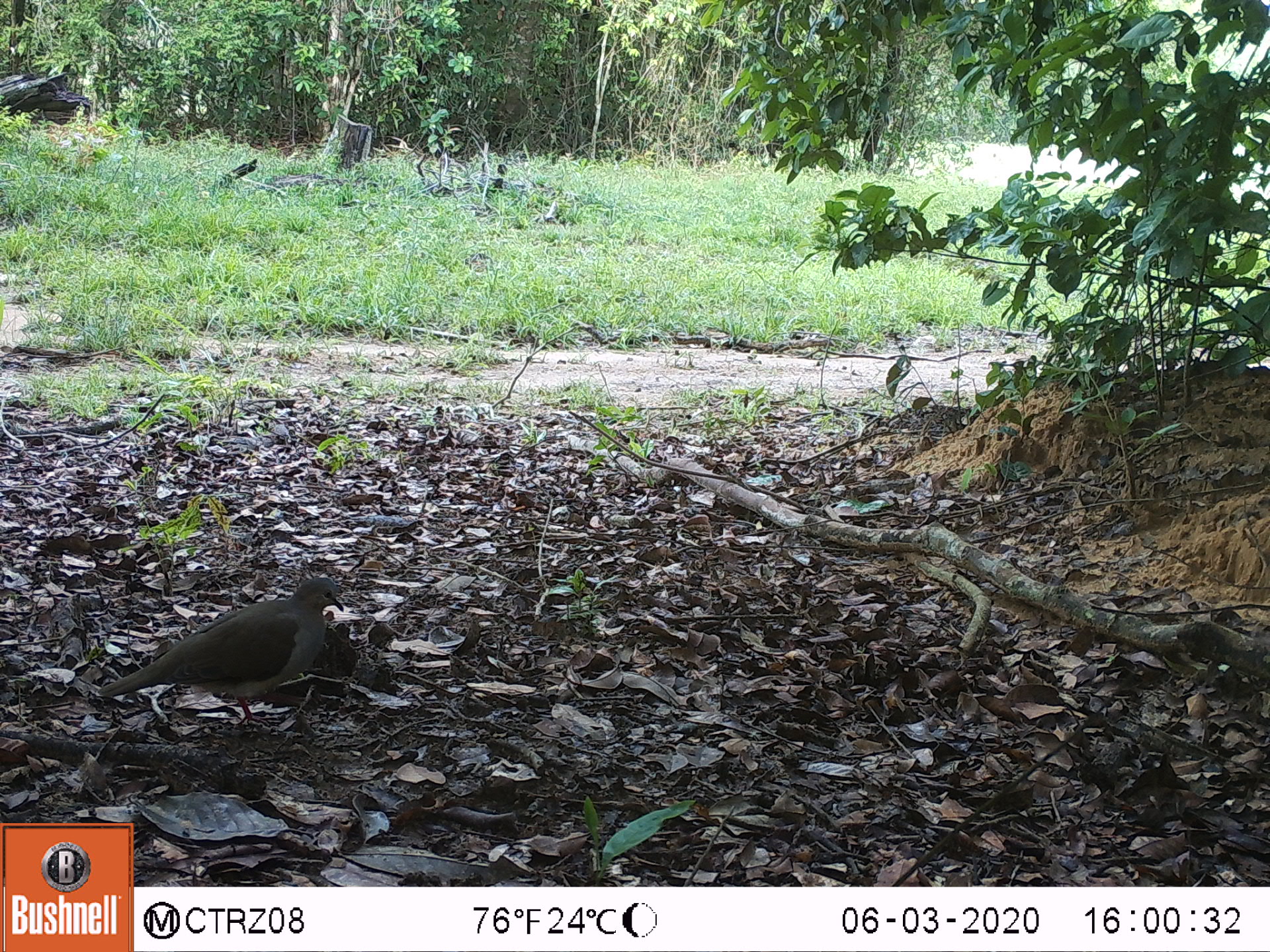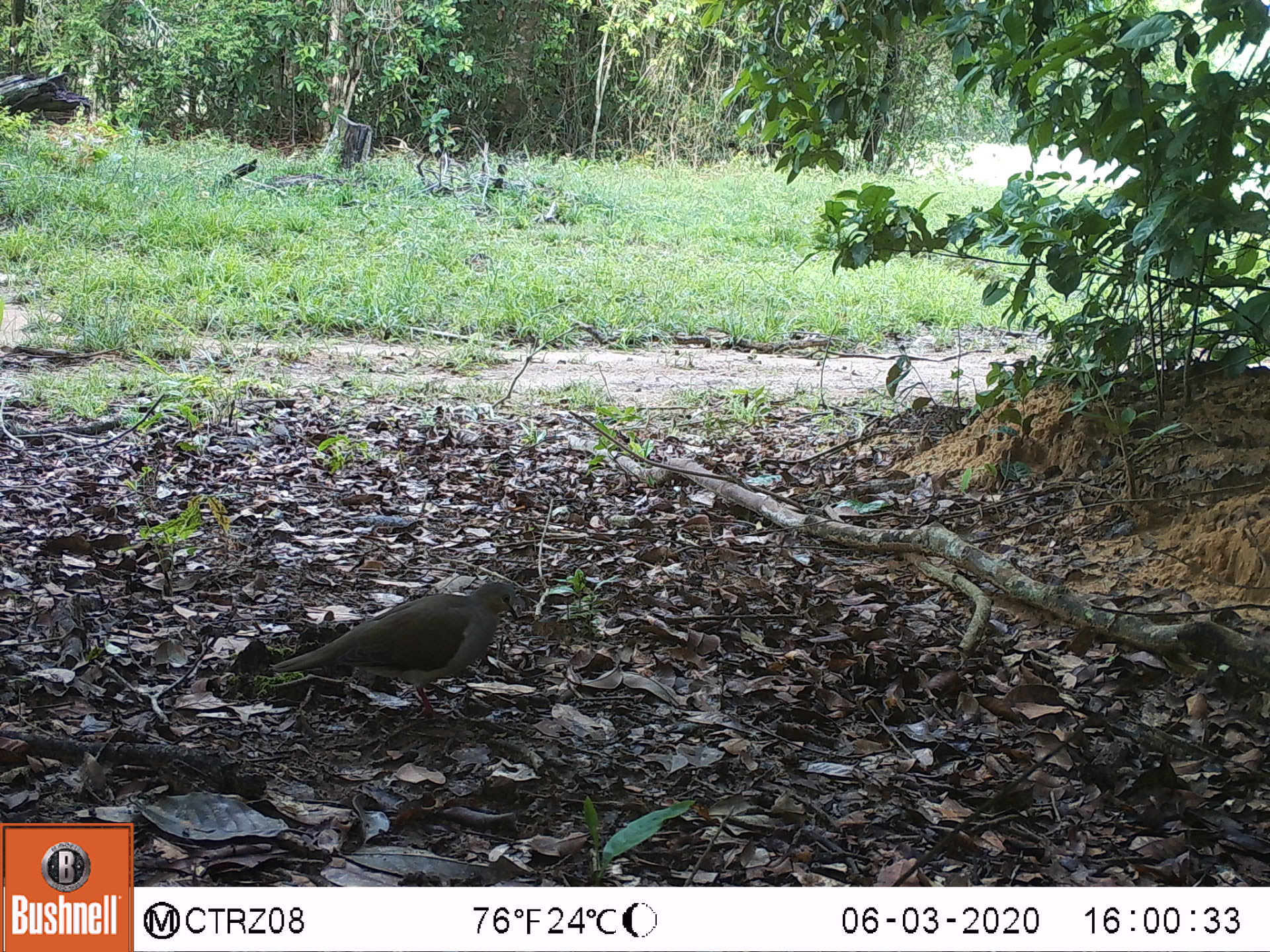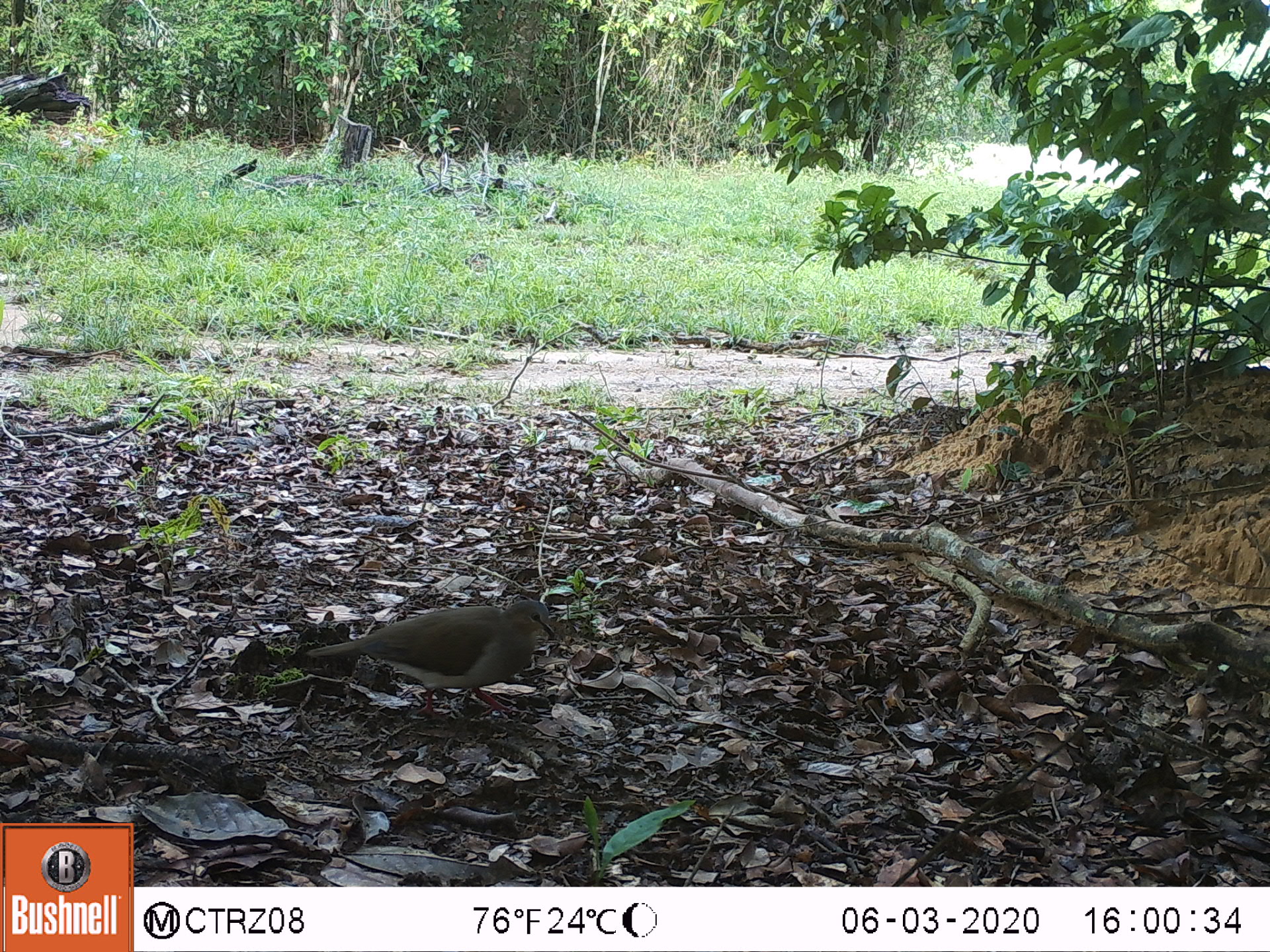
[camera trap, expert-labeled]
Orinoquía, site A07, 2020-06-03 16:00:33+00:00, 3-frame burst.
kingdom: Animalia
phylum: Chordata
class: Aves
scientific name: Aves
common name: bird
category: unknown bird